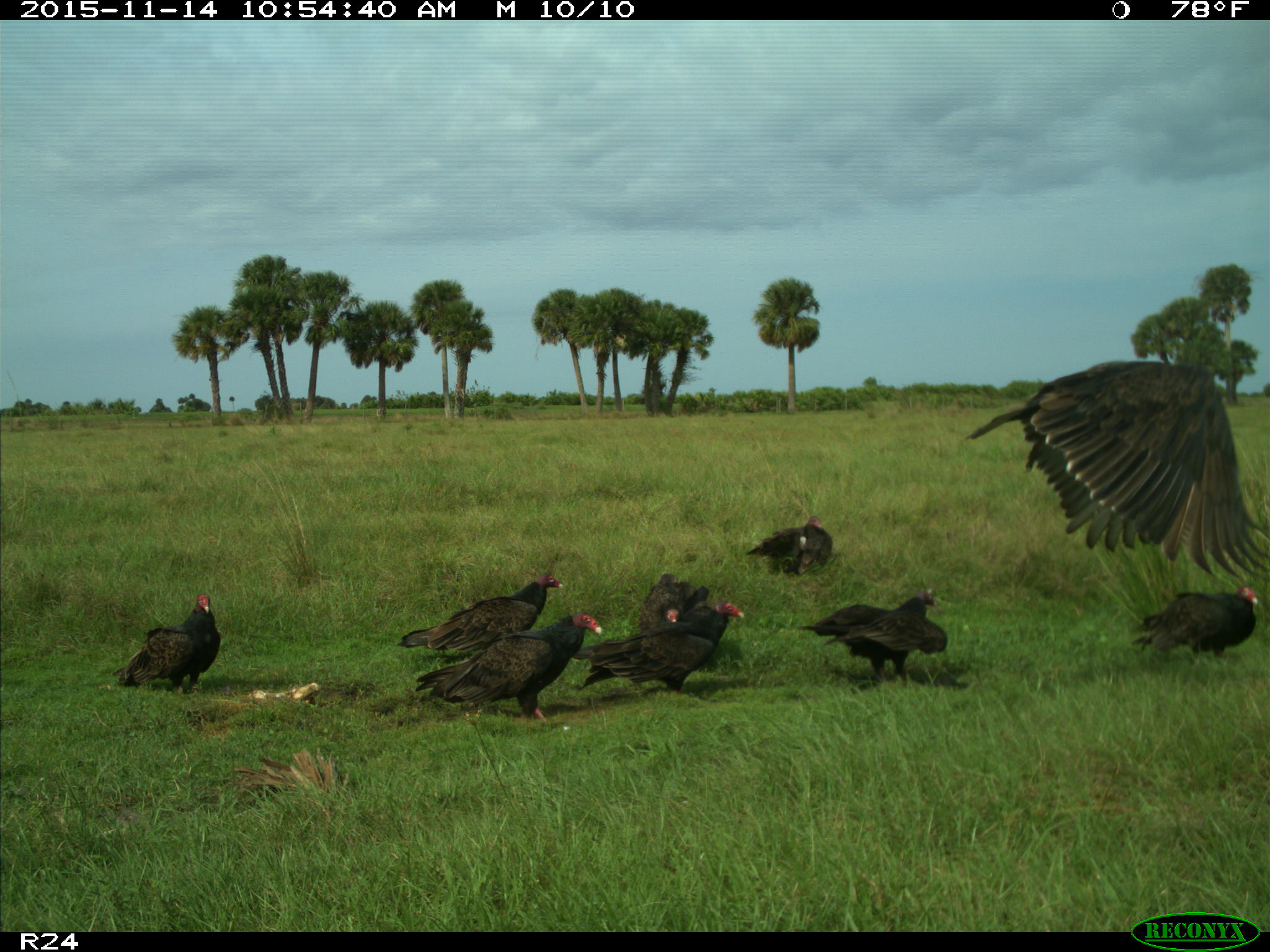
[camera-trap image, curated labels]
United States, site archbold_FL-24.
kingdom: Animalia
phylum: Chordata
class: Aves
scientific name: Aves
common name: birds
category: unidentified bird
Unidentified bird (birds) (Aves).